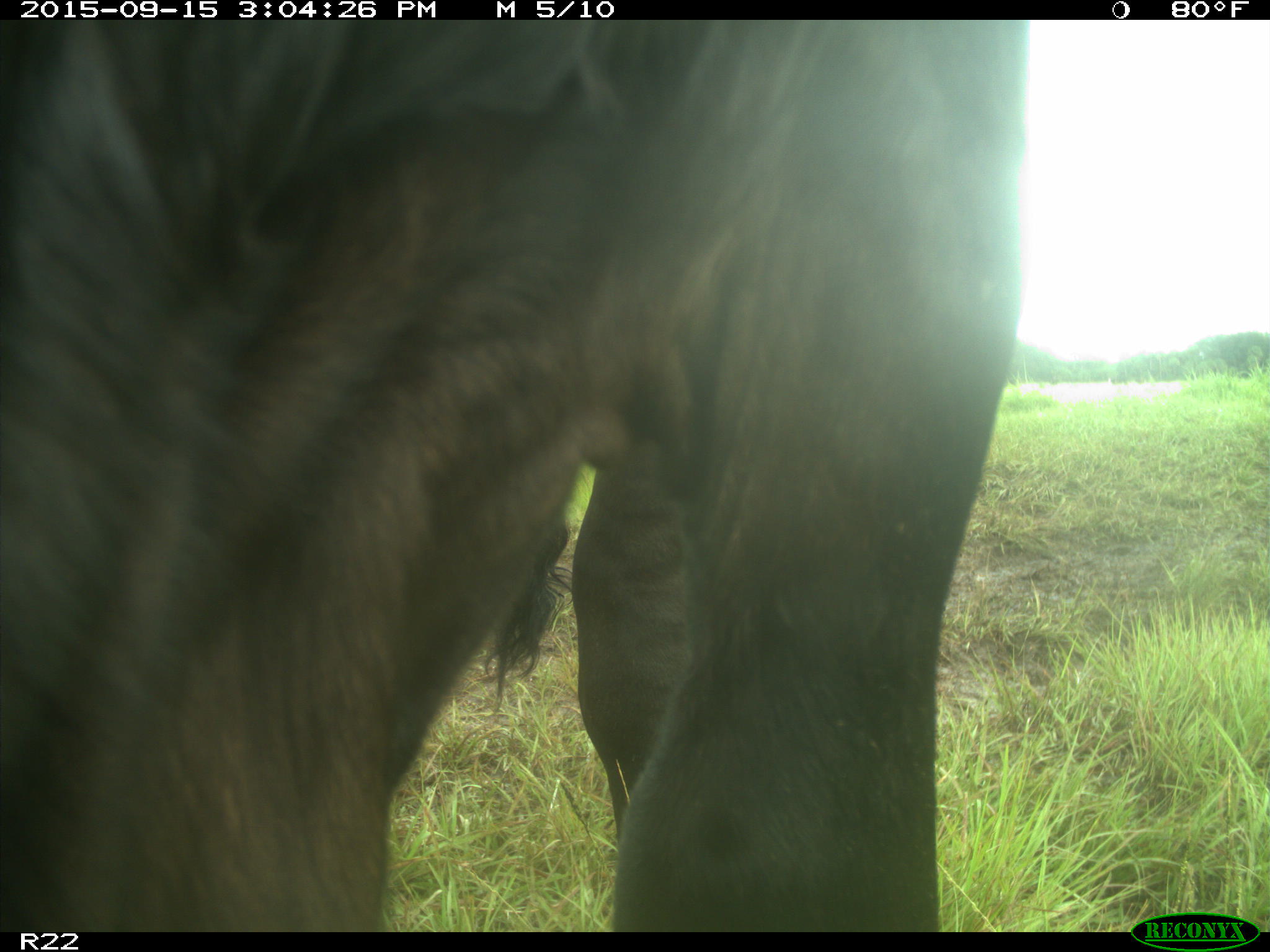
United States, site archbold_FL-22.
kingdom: Animalia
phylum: Chordata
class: Mammalia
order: Artiodactyla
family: Bovidae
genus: Bos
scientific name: Bos taurus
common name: domestic cow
Bos taurus (domestic cow).